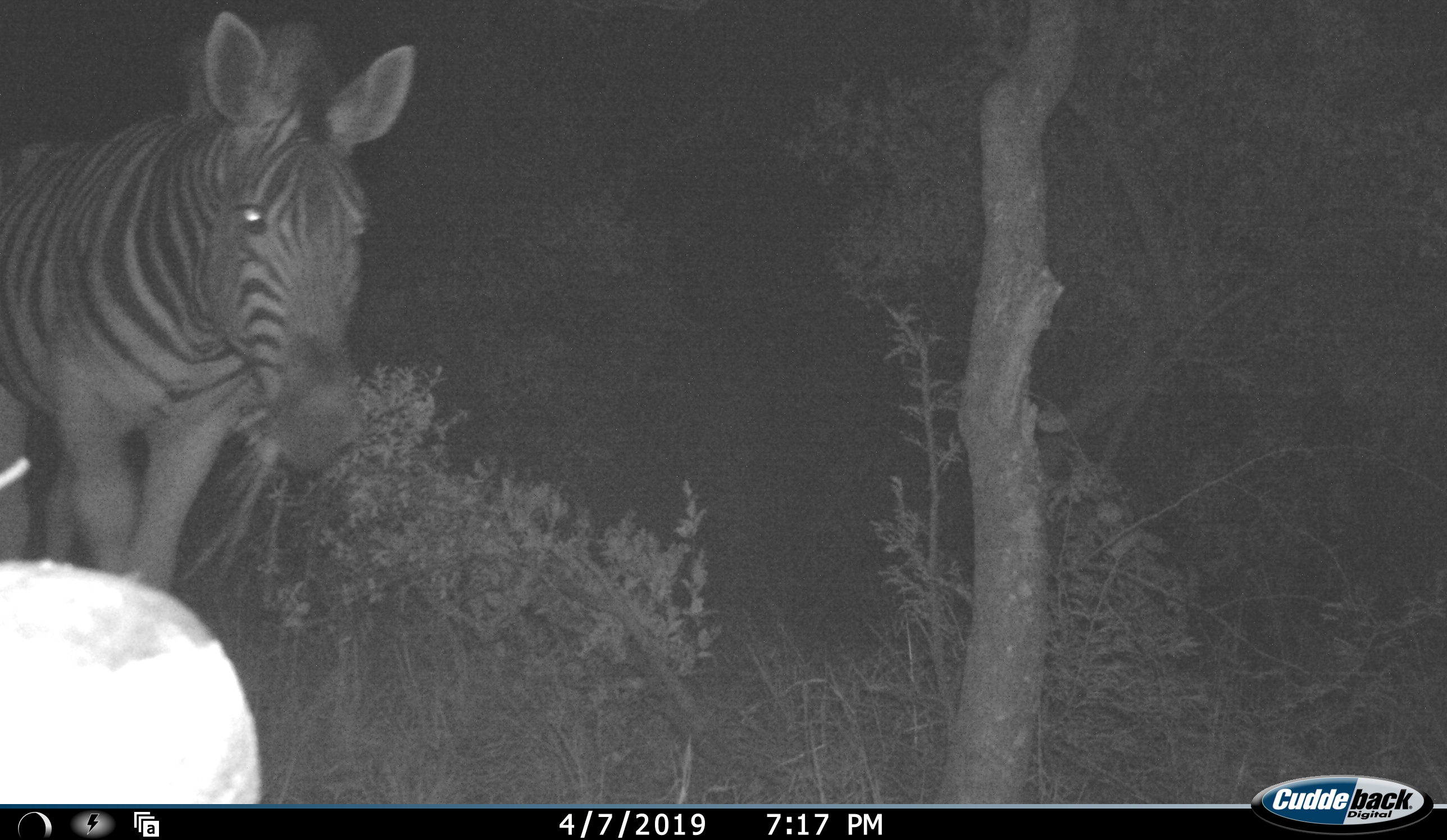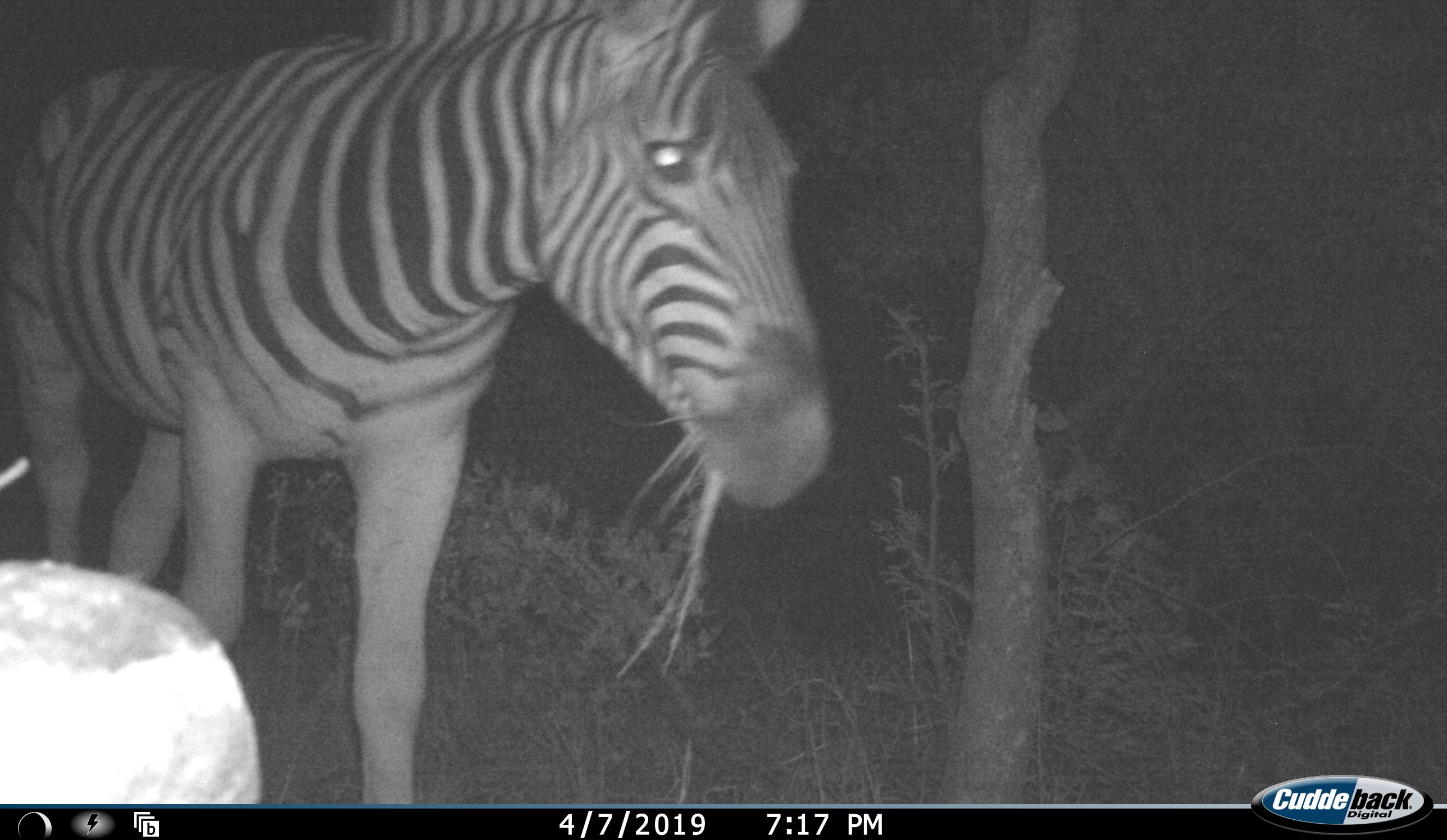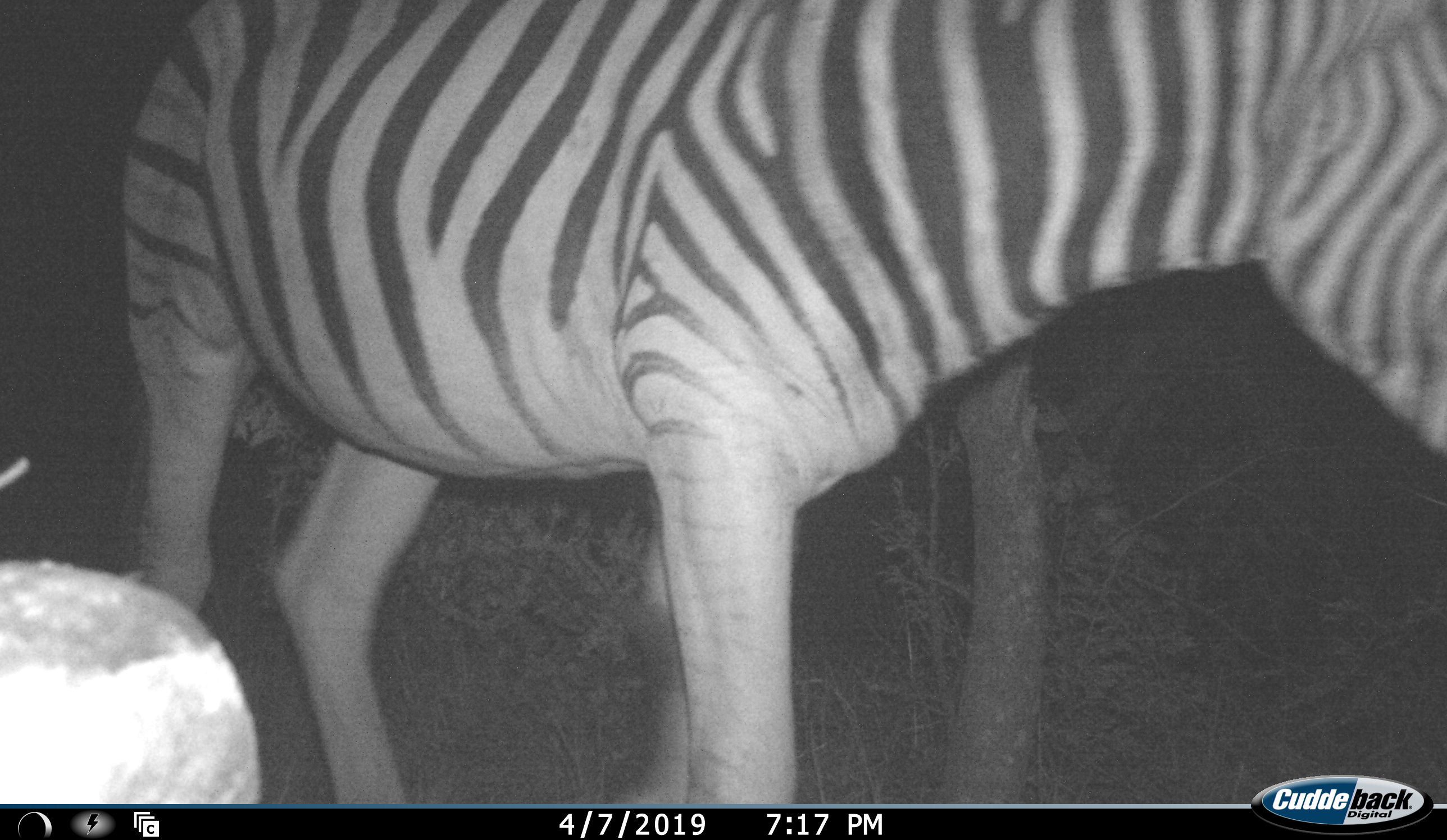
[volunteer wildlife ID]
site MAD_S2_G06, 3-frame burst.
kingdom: Animalia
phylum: Chordata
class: Mammalia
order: Perissodactyla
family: Equidae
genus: Equus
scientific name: Equus quagga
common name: plains zebra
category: zebraplains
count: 1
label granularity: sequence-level